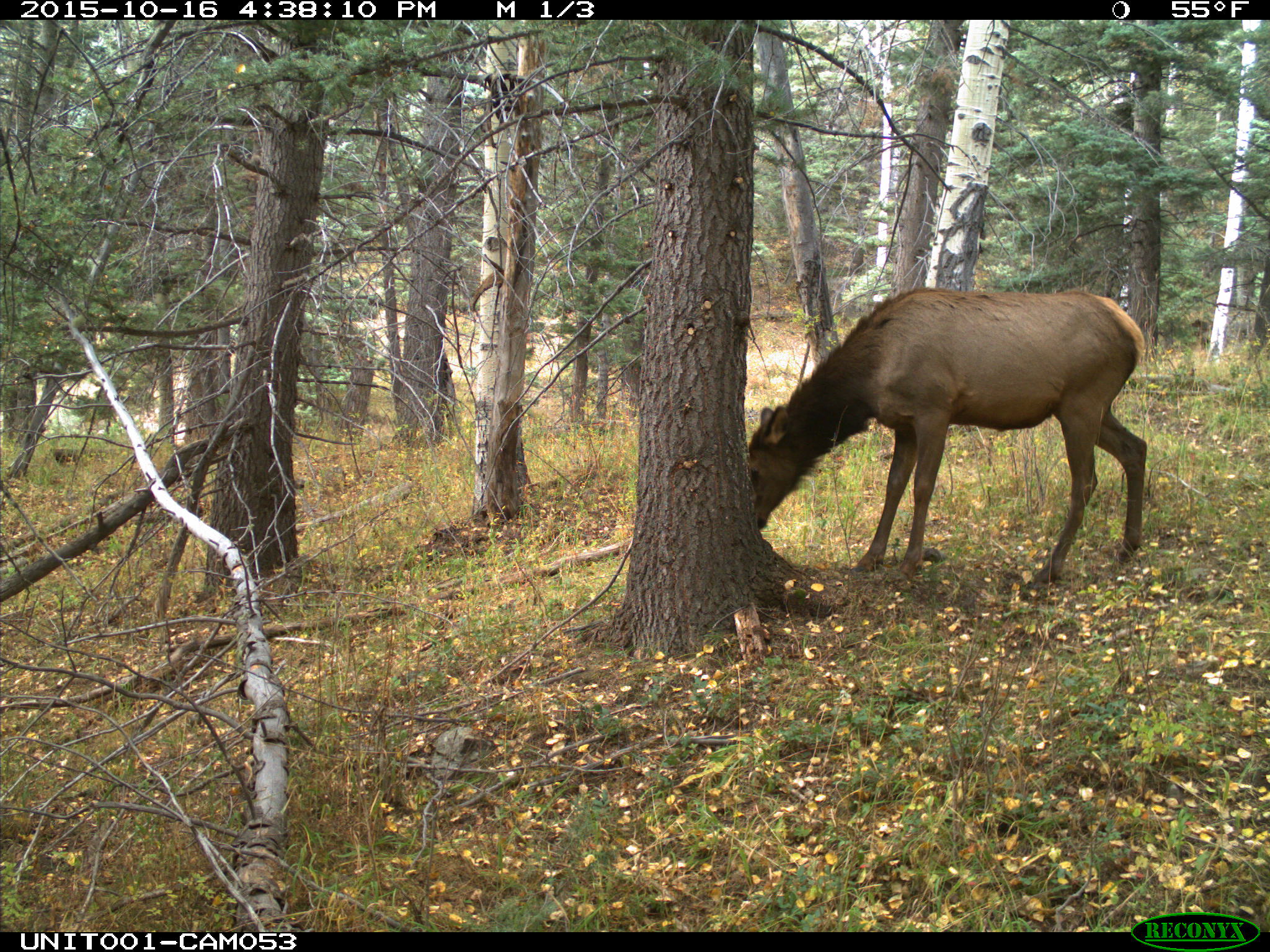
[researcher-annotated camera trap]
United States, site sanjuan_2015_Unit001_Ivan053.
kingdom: Animalia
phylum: Chordata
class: Mammalia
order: Artiodactyla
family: Cervidae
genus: Cervus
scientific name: Cervus elaphus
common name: red deer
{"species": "Cervus elaphus (red deer)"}